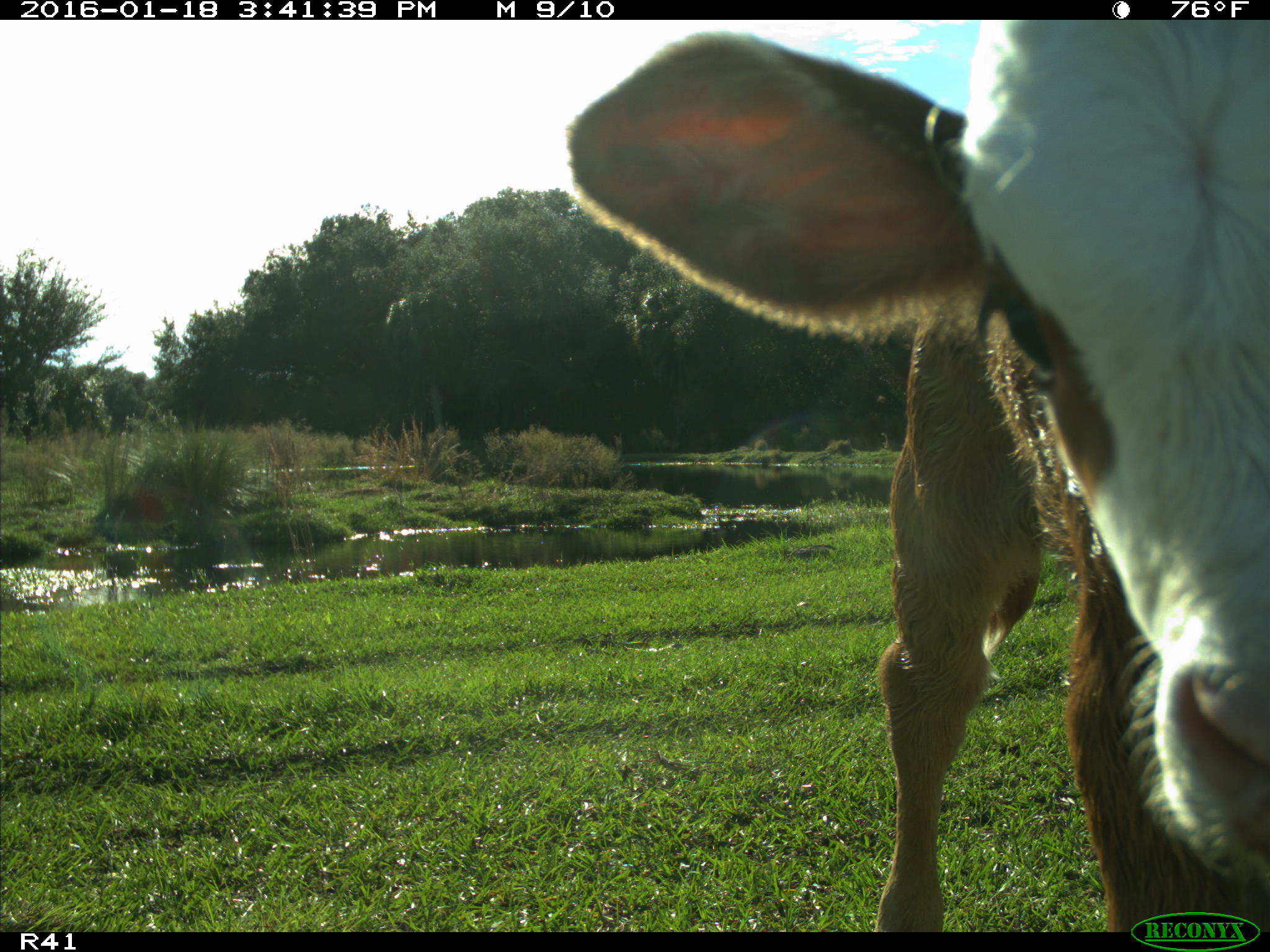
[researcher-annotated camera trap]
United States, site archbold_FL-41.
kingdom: Animalia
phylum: Chordata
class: Mammalia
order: Artiodactyla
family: Bovidae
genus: Bos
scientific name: Bos taurus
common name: domestic cow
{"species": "Bos taurus (domestic cow)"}